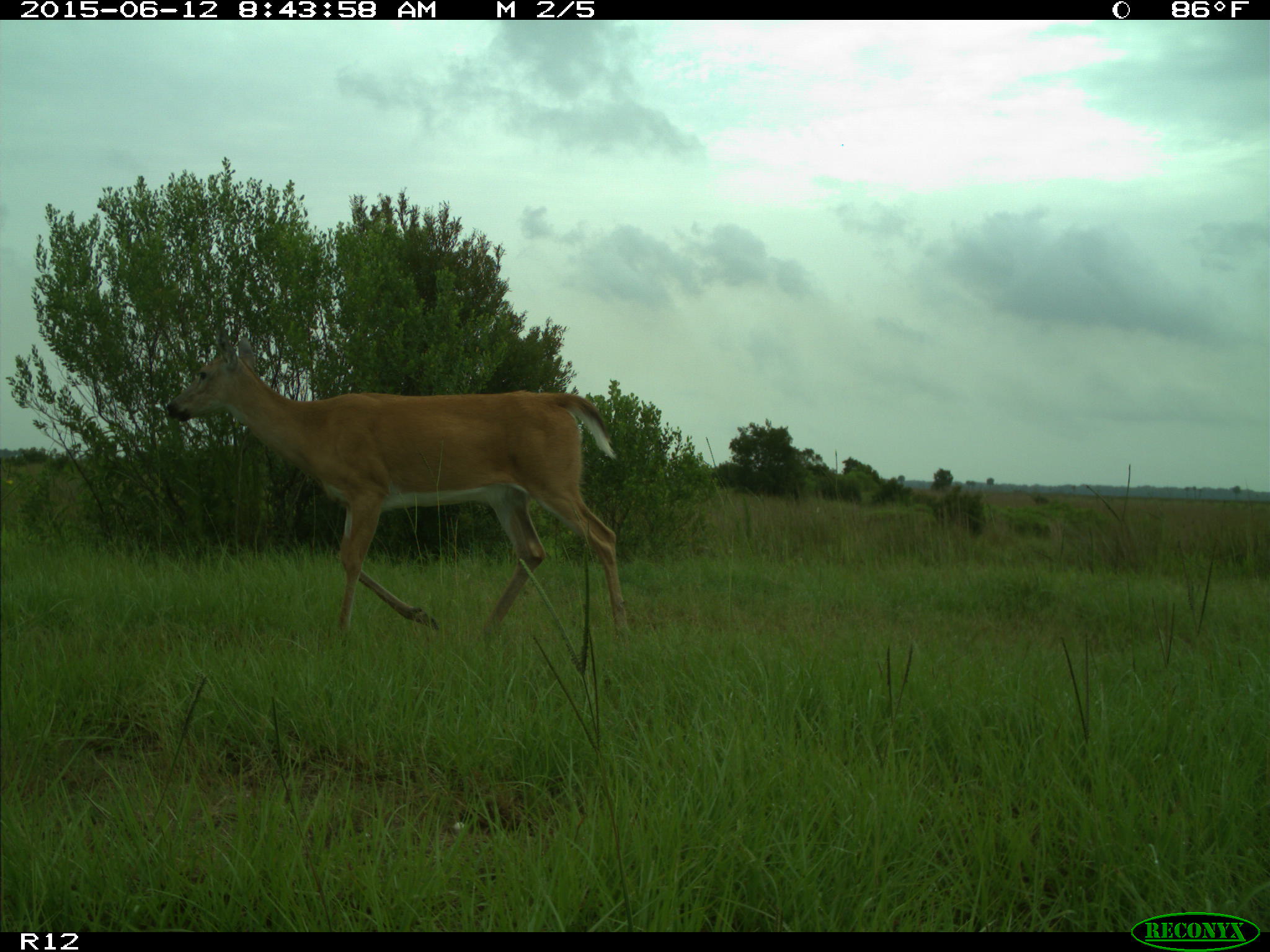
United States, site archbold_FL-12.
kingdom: Animalia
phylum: Chordata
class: Mammalia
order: Artiodactyla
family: Cervidae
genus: Odocoileus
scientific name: Odocoileus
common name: deer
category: unidentified deer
Unidentified deer (deer) (Odocoileus).